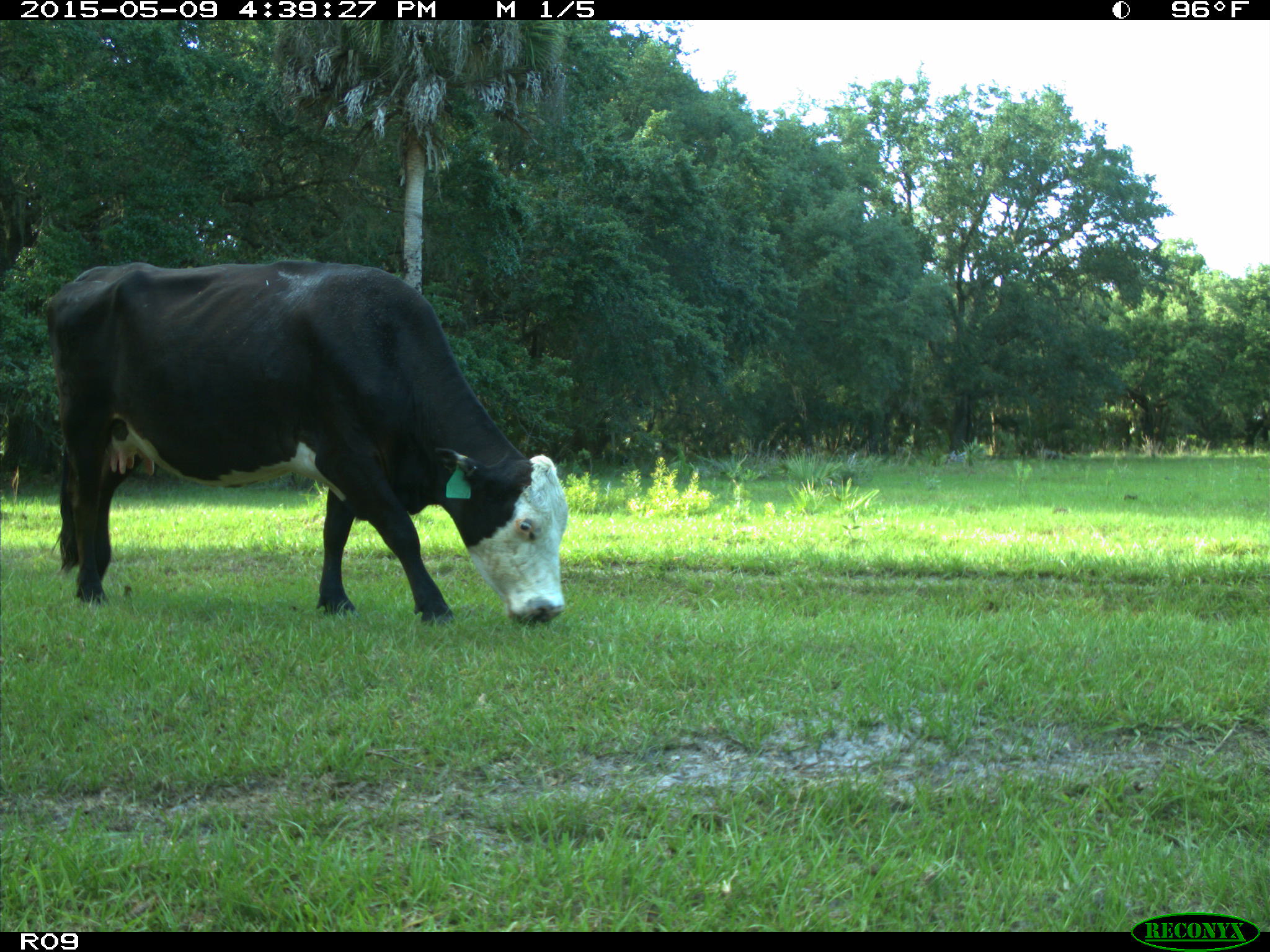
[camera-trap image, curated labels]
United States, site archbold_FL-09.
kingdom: Animalia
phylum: Chordata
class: Mammalia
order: Artiodactyla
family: Bovidae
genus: Bos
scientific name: Bos taurus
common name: domestic cow